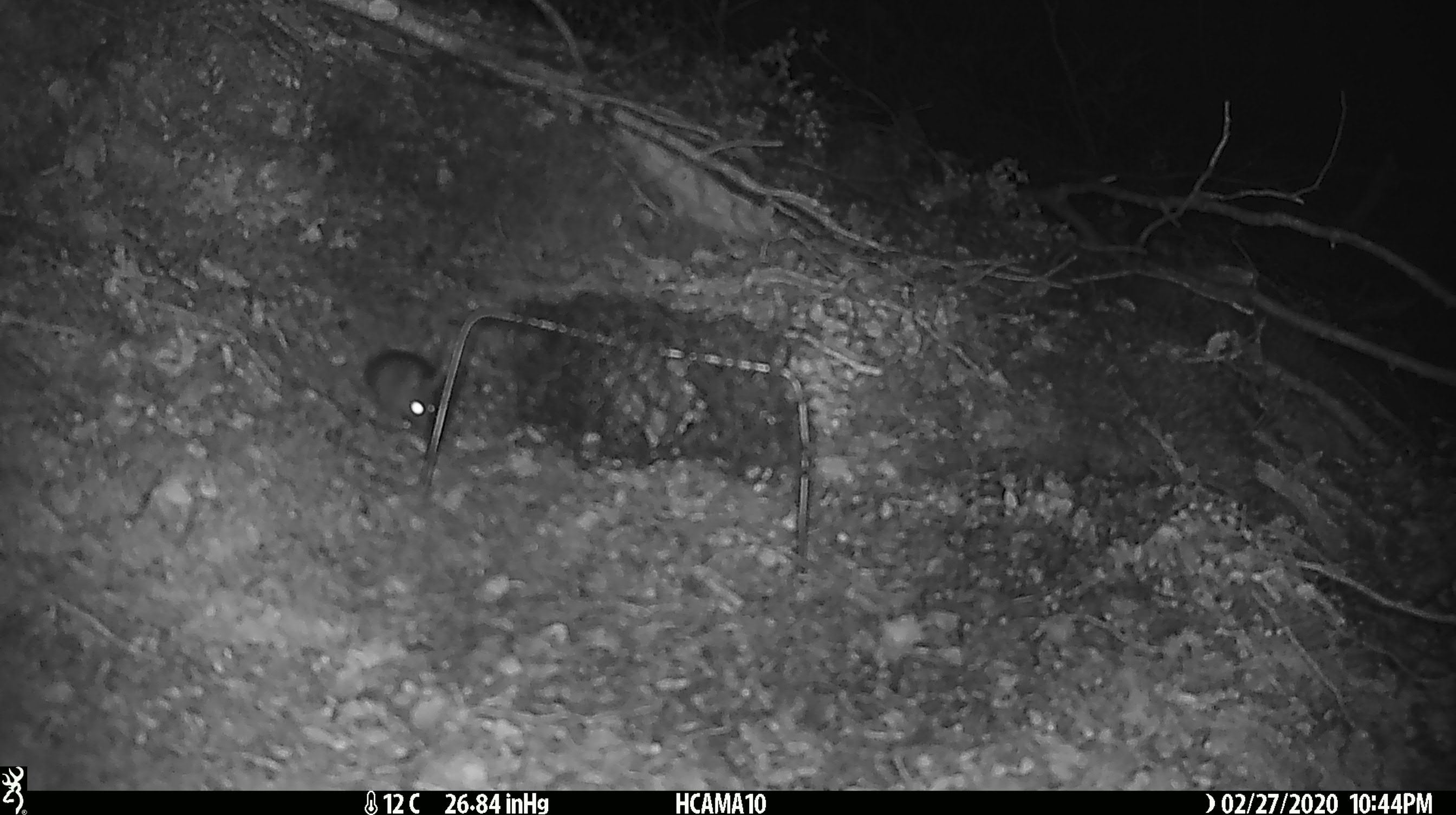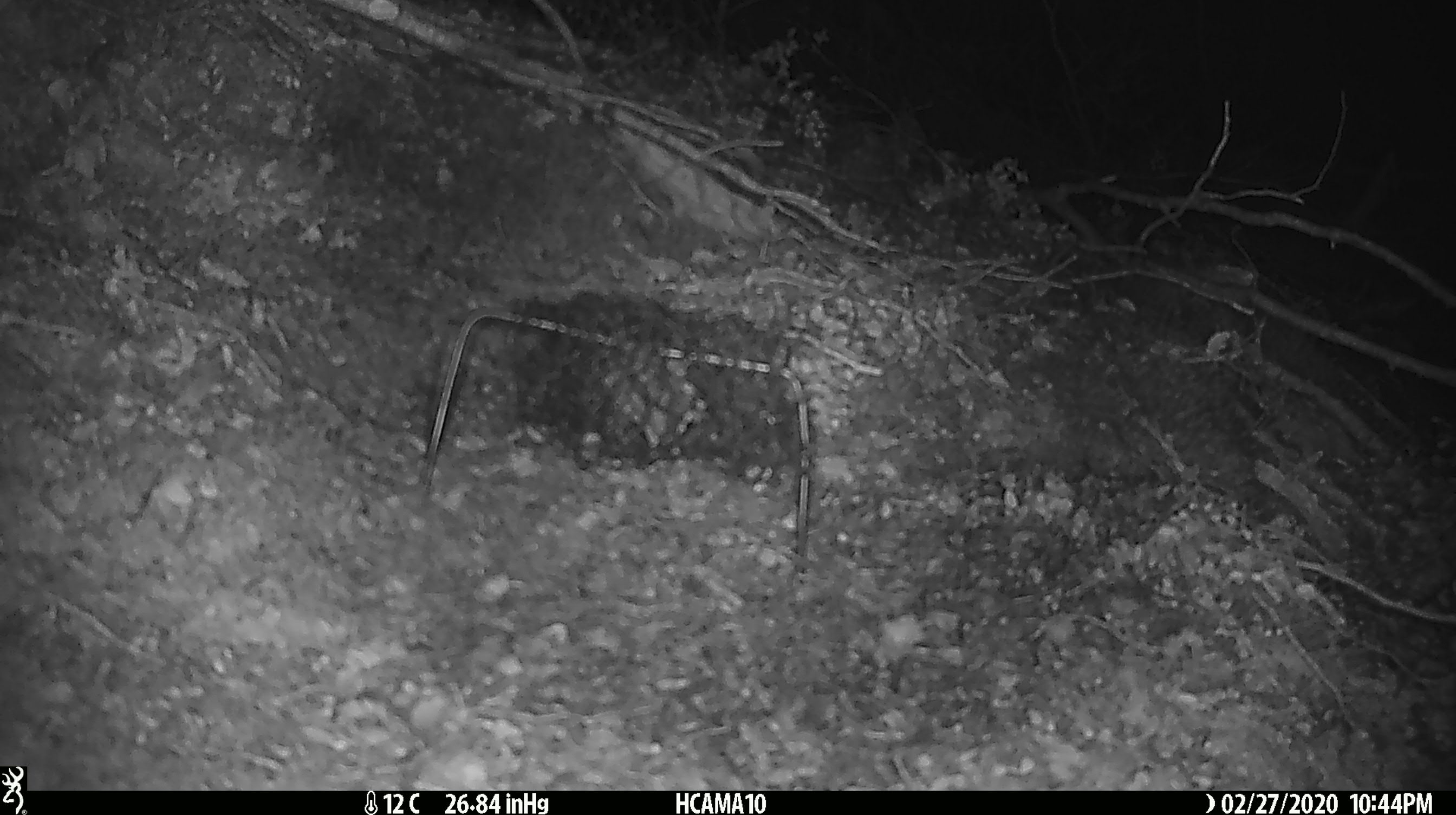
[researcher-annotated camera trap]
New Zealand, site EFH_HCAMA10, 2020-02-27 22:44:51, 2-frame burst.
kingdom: Animalia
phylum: Chordata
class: Mammalia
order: Rodentia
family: Muridae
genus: Mus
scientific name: Mus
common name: mouse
Mouse (Mus).